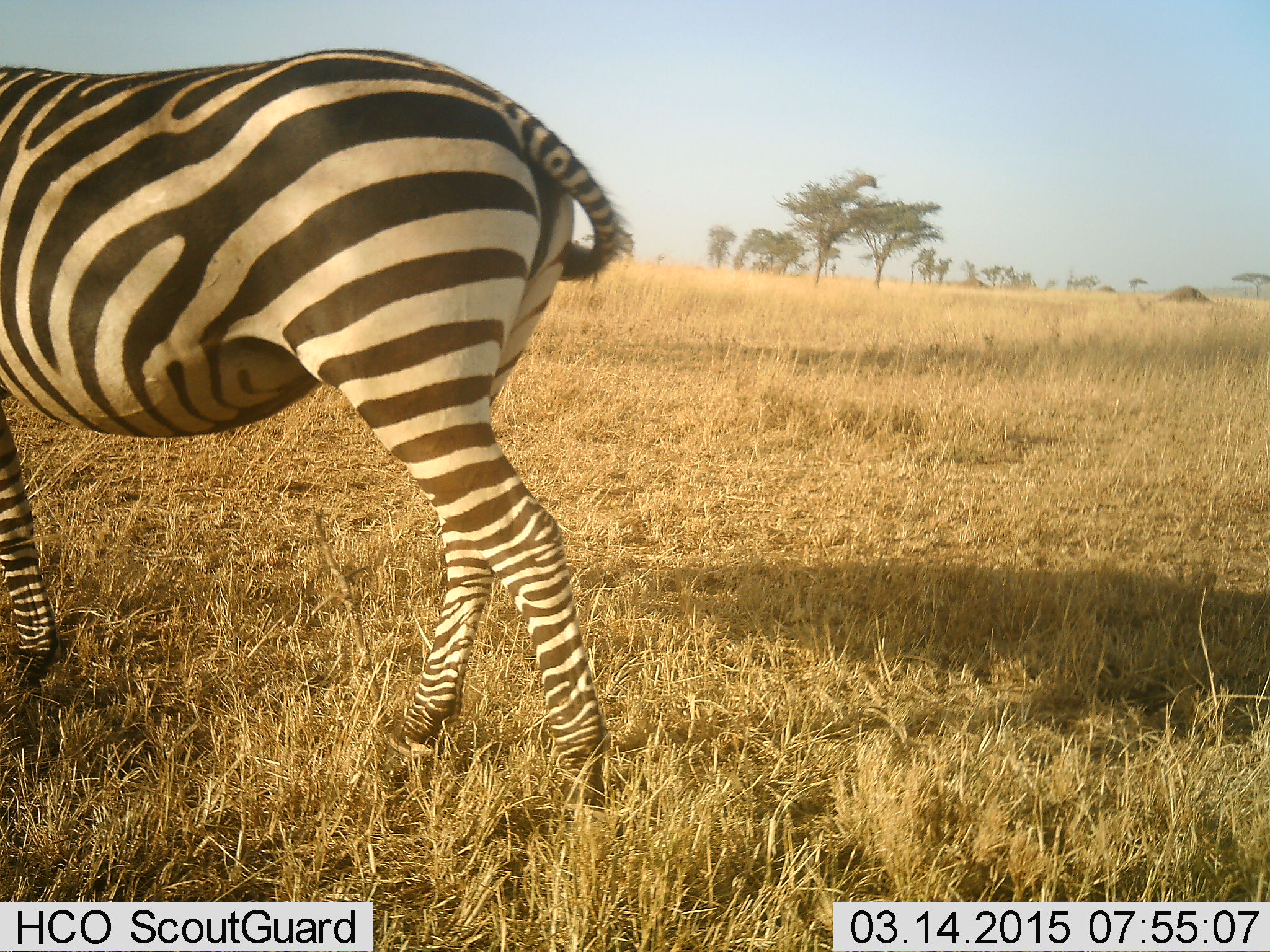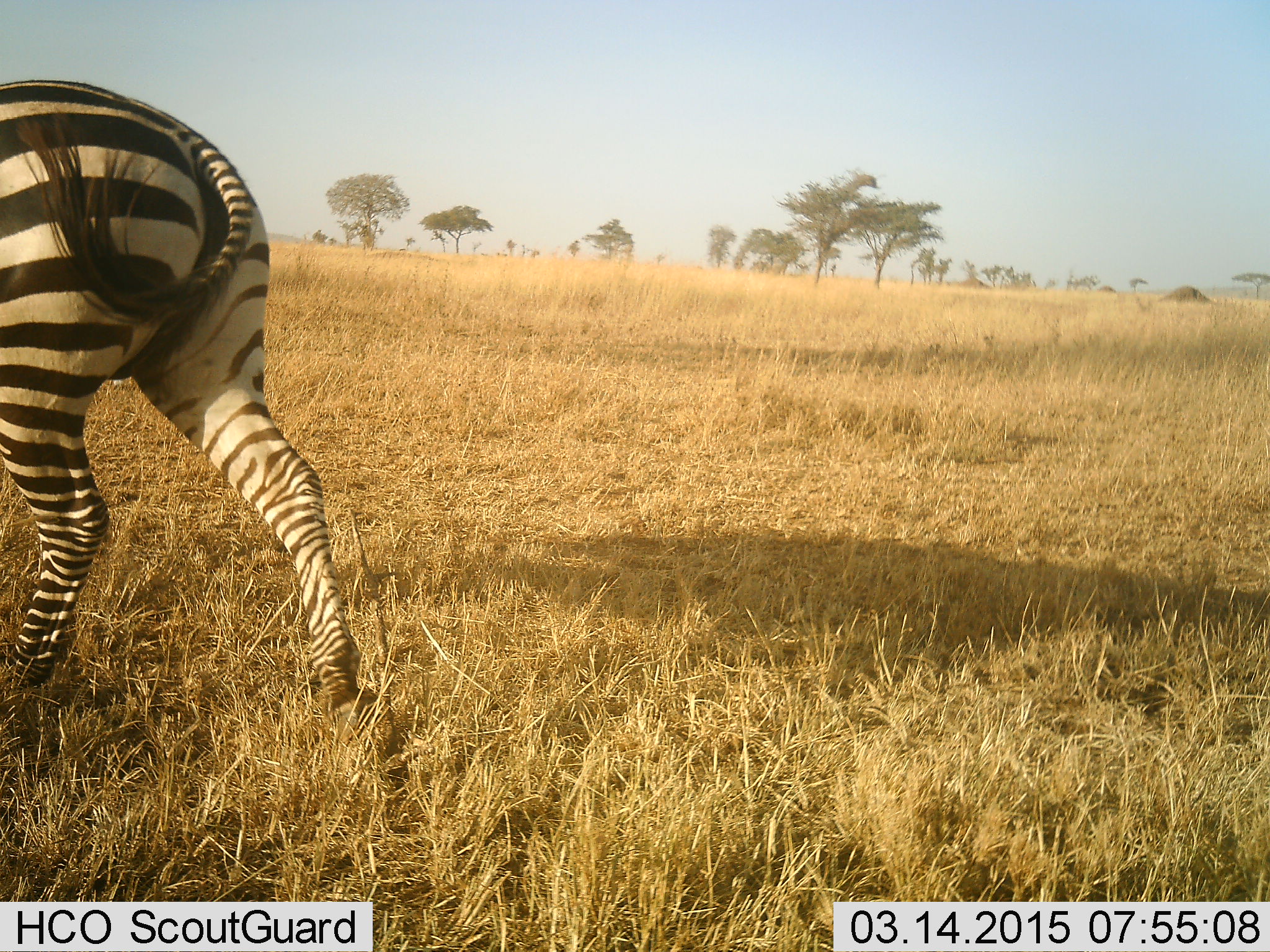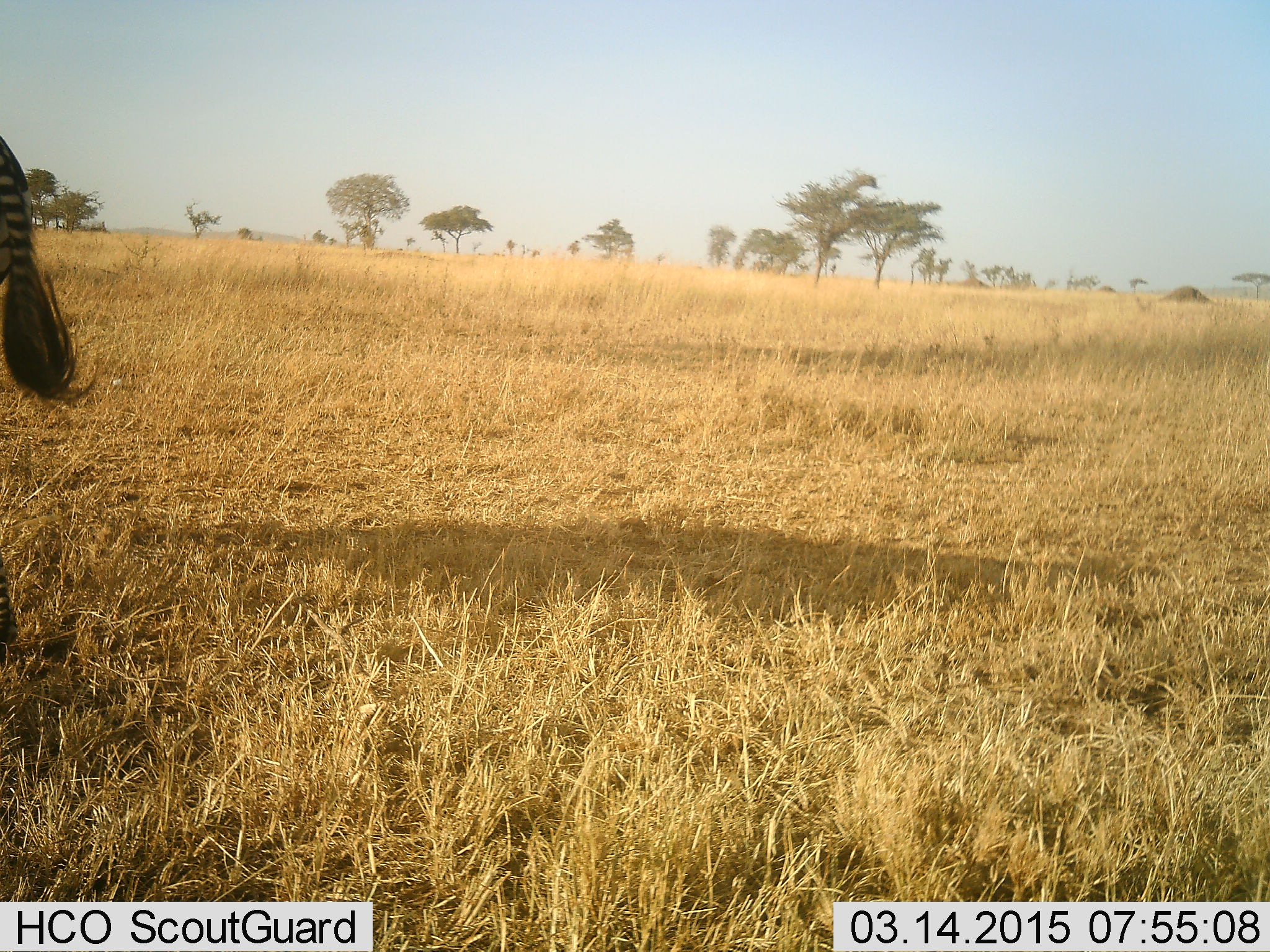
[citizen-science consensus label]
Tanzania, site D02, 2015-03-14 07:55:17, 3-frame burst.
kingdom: Animalia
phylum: Chordata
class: Mammalia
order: Perissodactyla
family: Equidae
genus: Equus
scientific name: Equus quagga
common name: plains zebra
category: zebra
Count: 1.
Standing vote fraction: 10%.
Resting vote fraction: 0%.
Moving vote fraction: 90%.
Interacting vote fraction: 0%.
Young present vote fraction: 0%.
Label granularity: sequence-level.